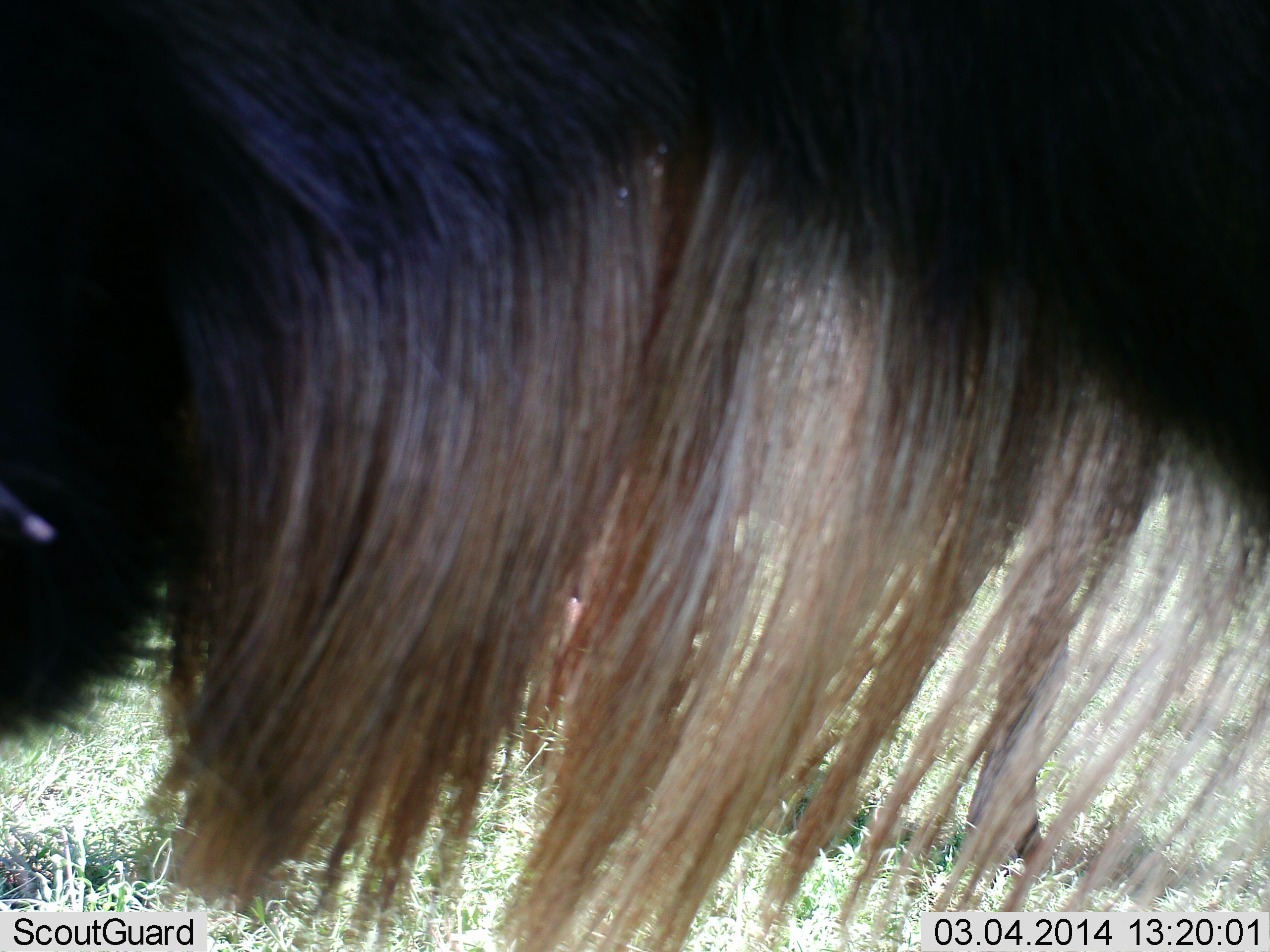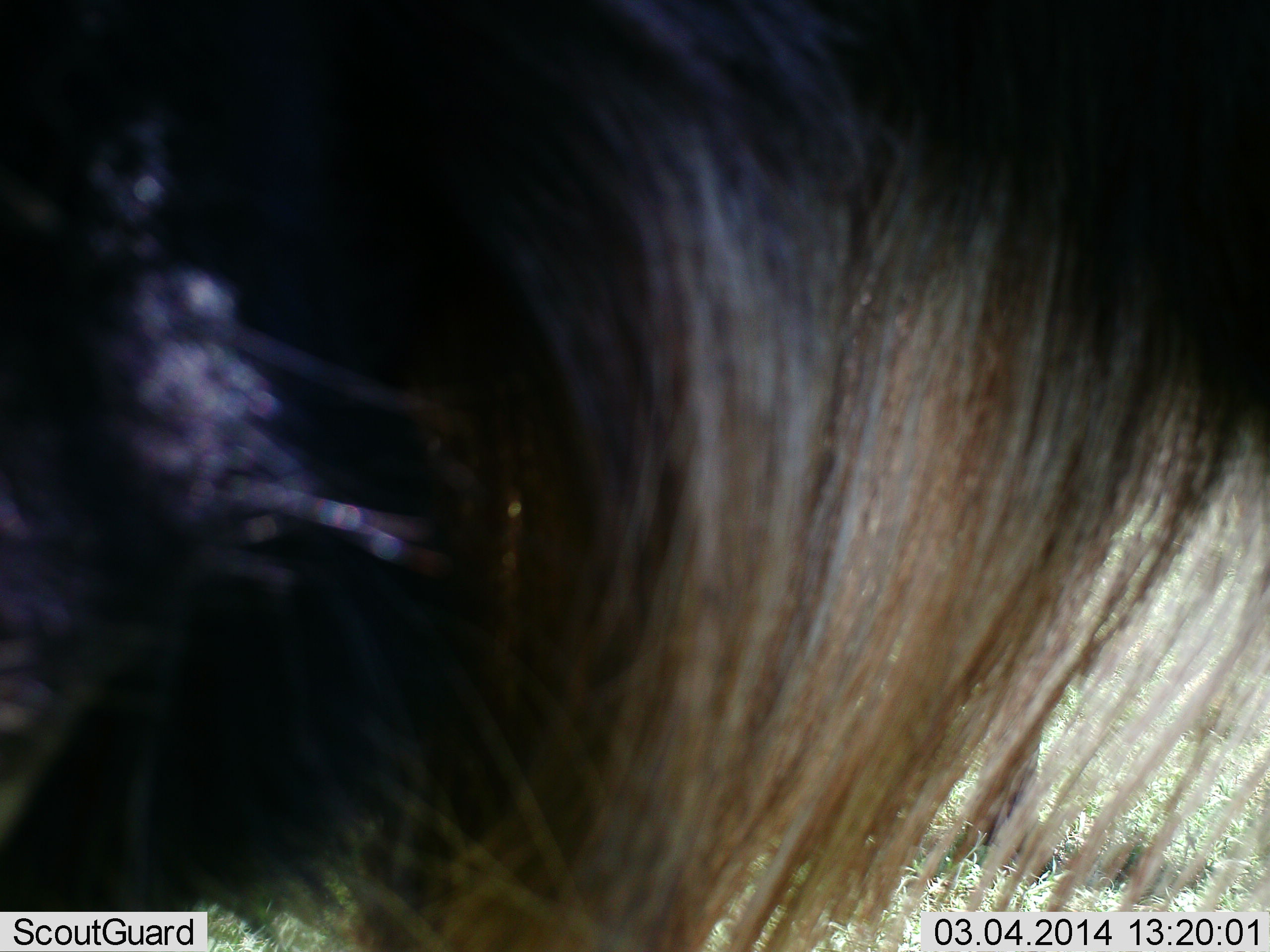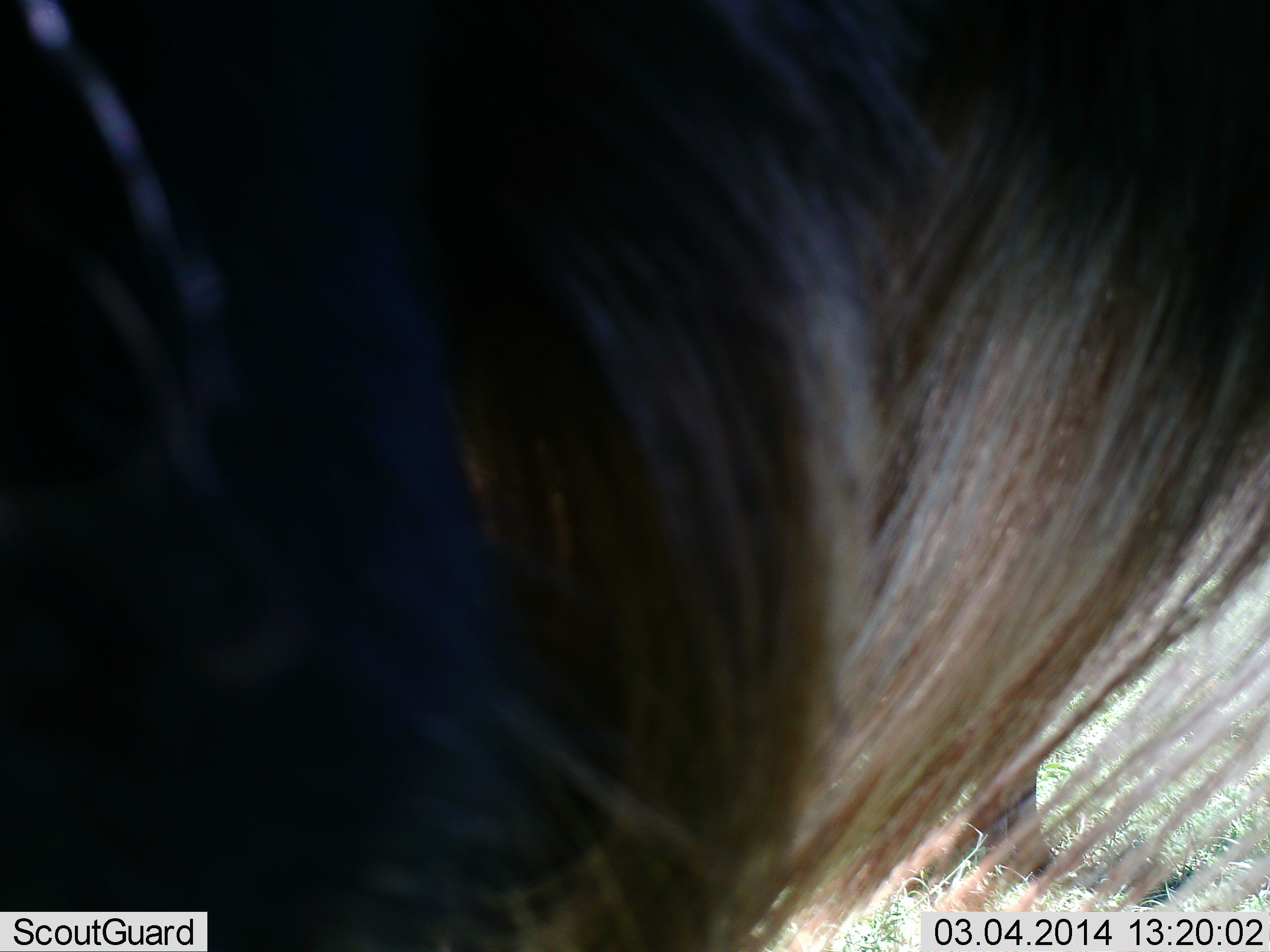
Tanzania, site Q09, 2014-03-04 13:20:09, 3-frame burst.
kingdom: Animalia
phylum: Chordata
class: Mammalia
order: Artiodactyla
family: Bovidae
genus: Connochaetes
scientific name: Connochaetes taurinus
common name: blue wildebeest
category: wildebeest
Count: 1.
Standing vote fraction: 100%.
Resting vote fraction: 0%.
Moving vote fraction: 0%.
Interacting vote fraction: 0%.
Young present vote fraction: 0%.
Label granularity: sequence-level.